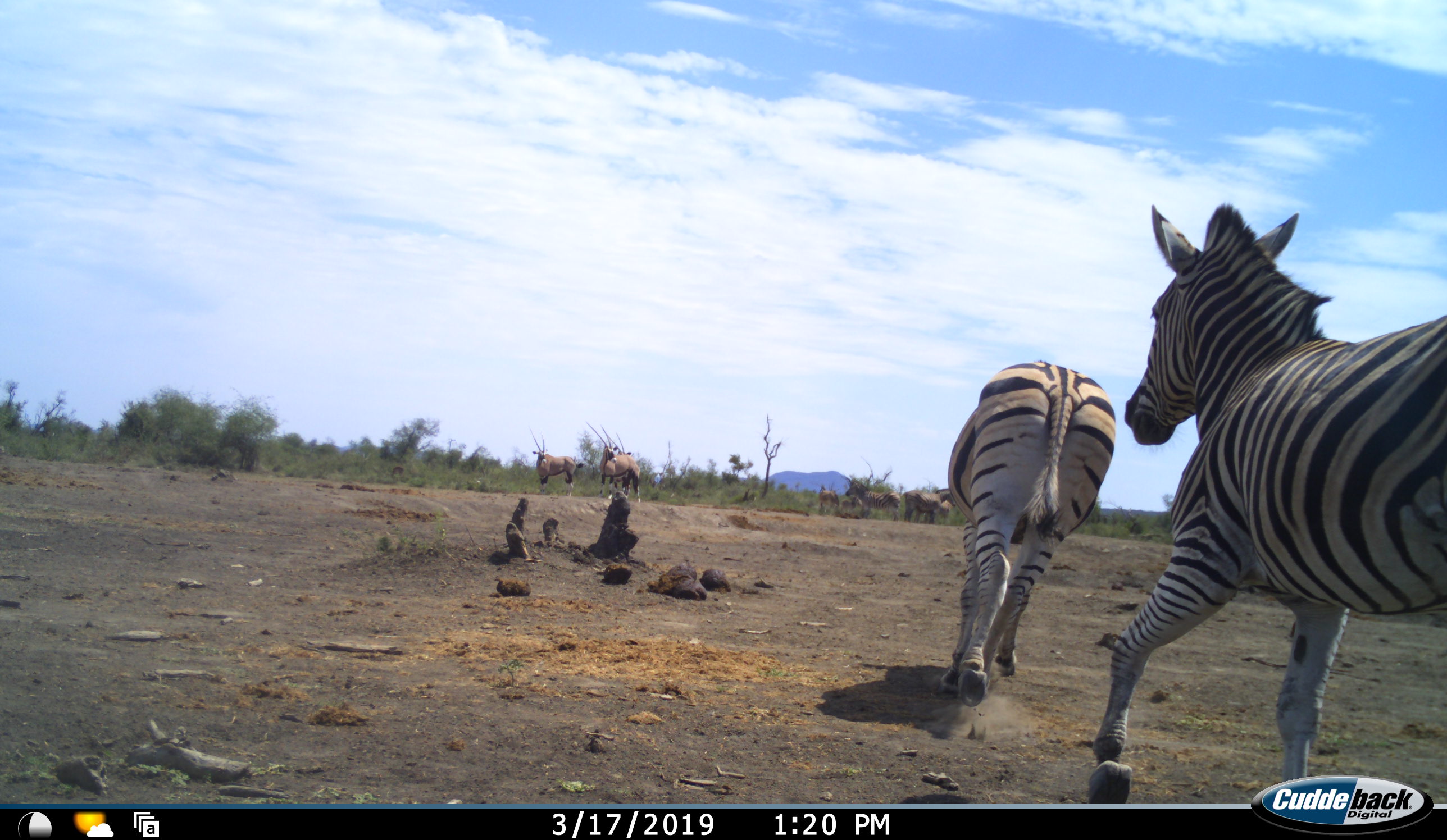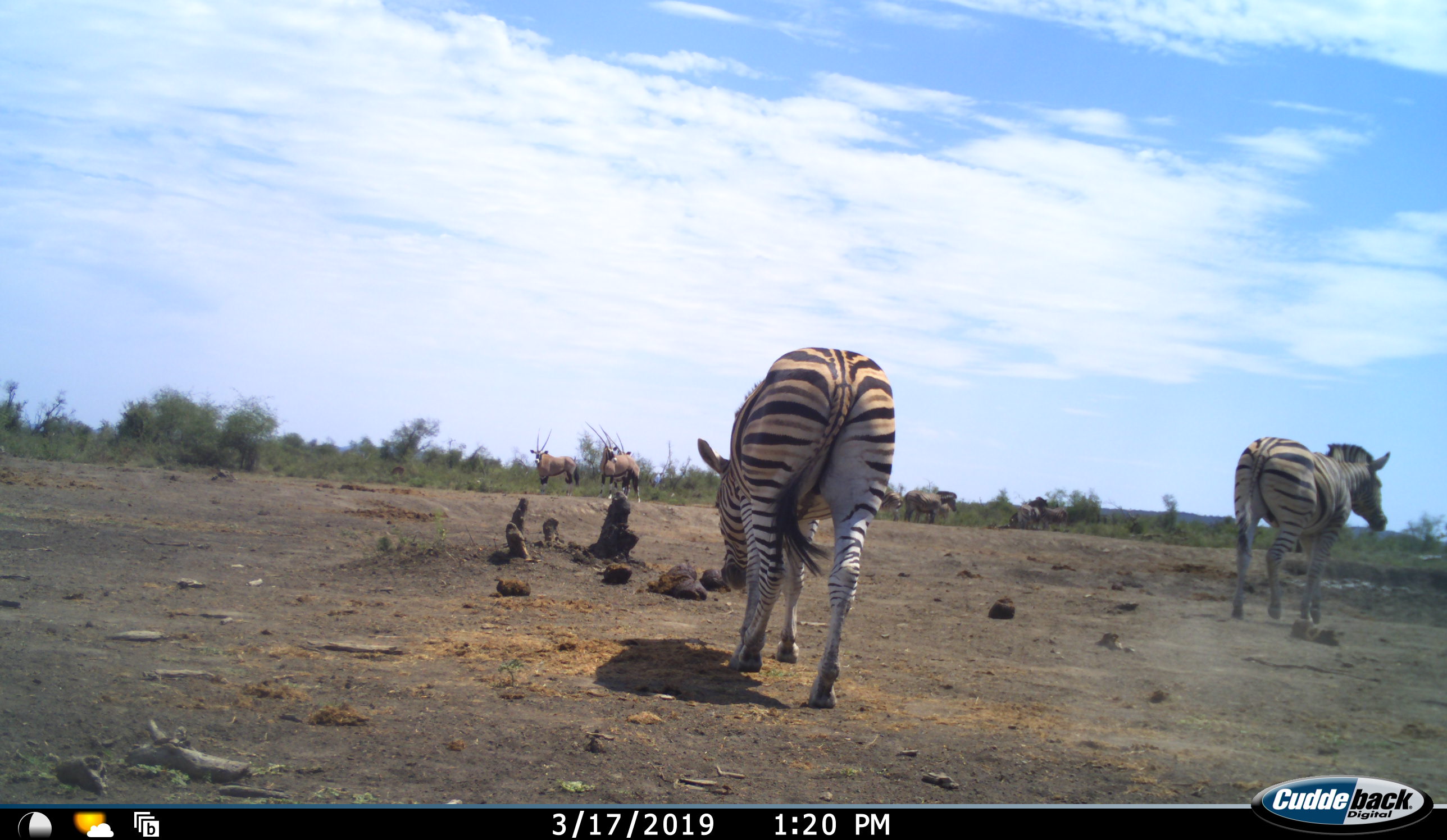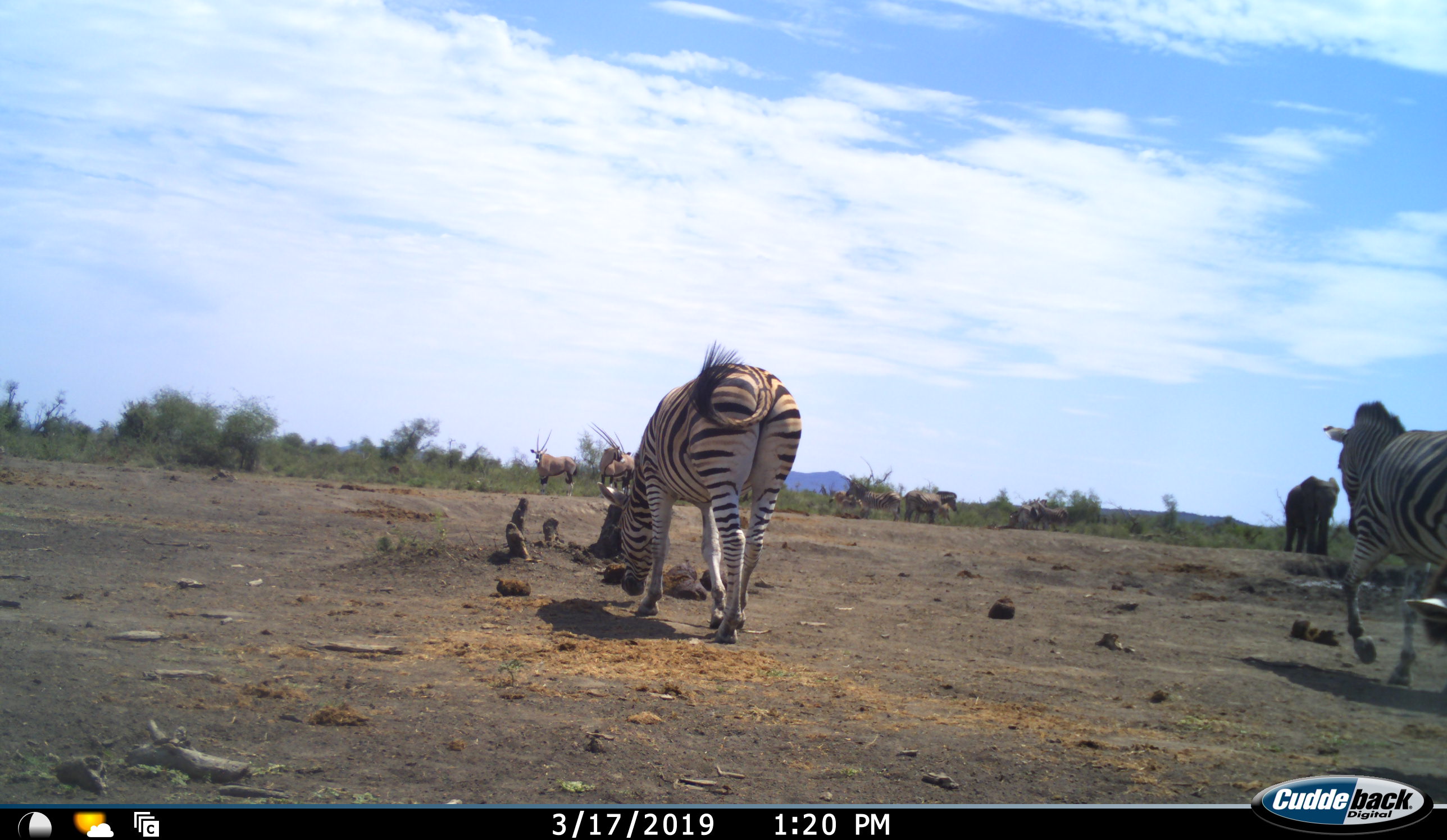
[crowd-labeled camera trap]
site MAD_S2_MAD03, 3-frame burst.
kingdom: Animalia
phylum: Chordata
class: Mammalia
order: Perissodactyla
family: Equidae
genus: Equus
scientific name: Equus quagga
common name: plains zebra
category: zebraplains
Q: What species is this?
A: Zebraplains (plains zebra) (Equus quagga).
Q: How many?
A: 4.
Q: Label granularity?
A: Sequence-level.